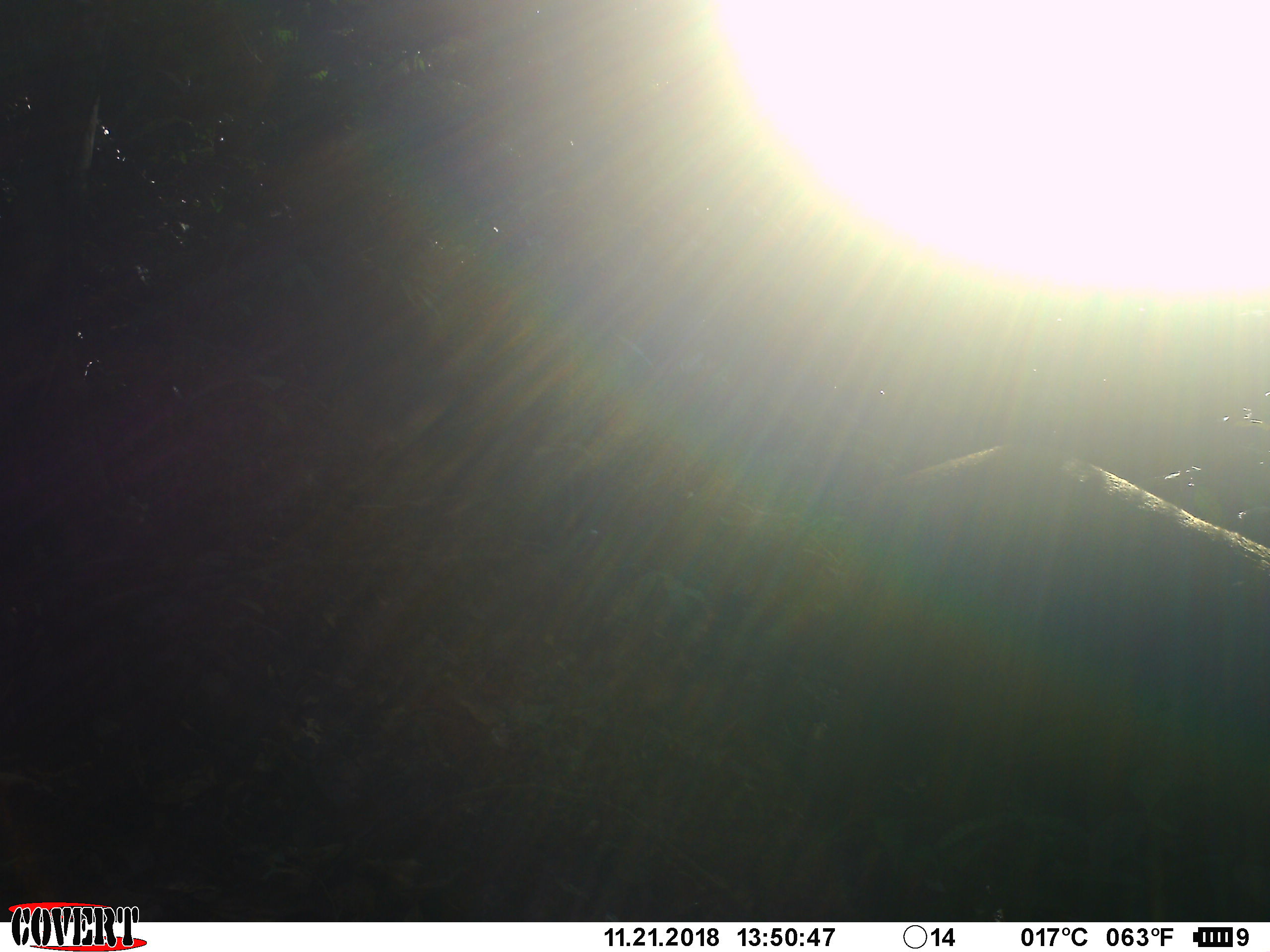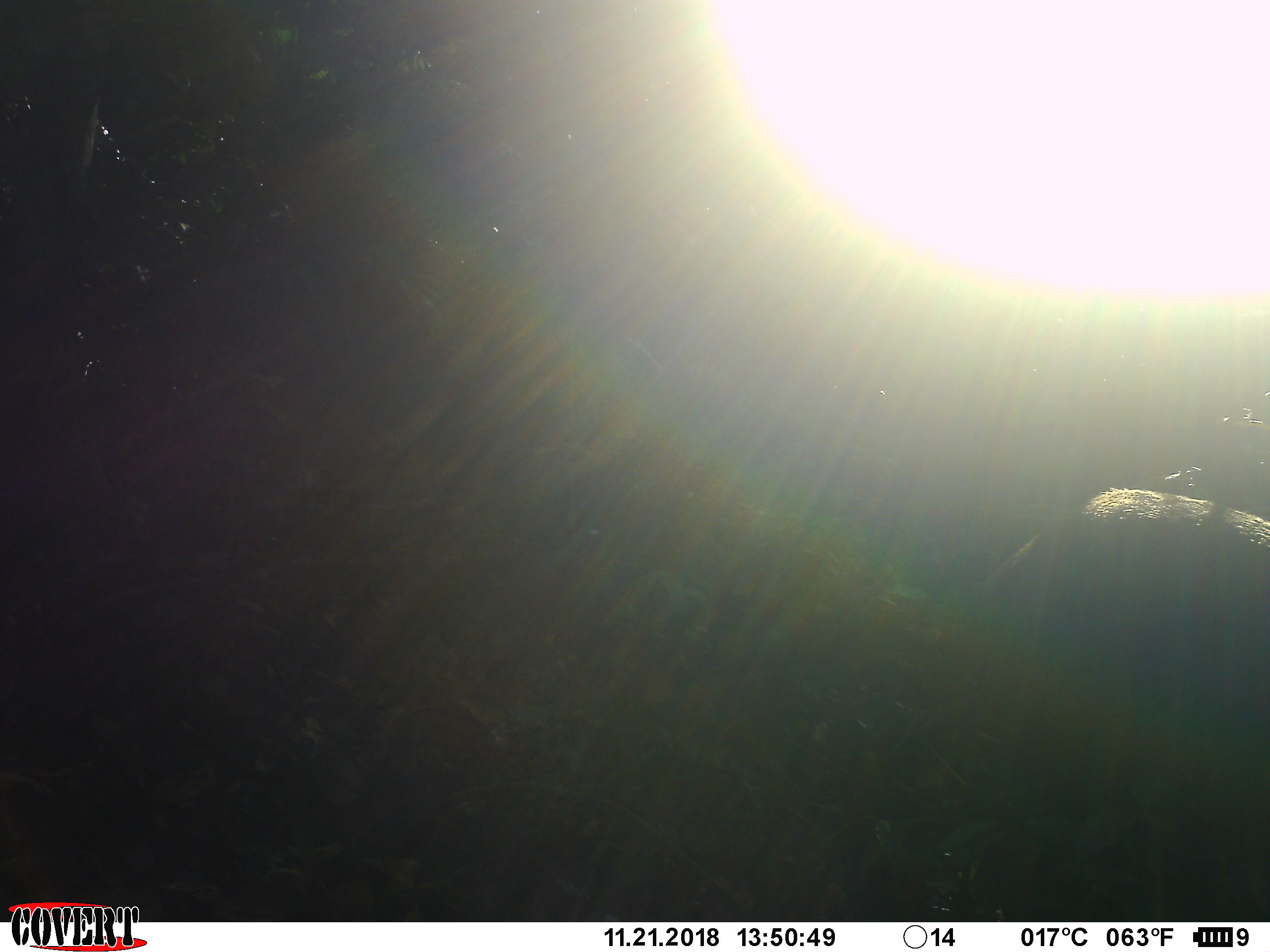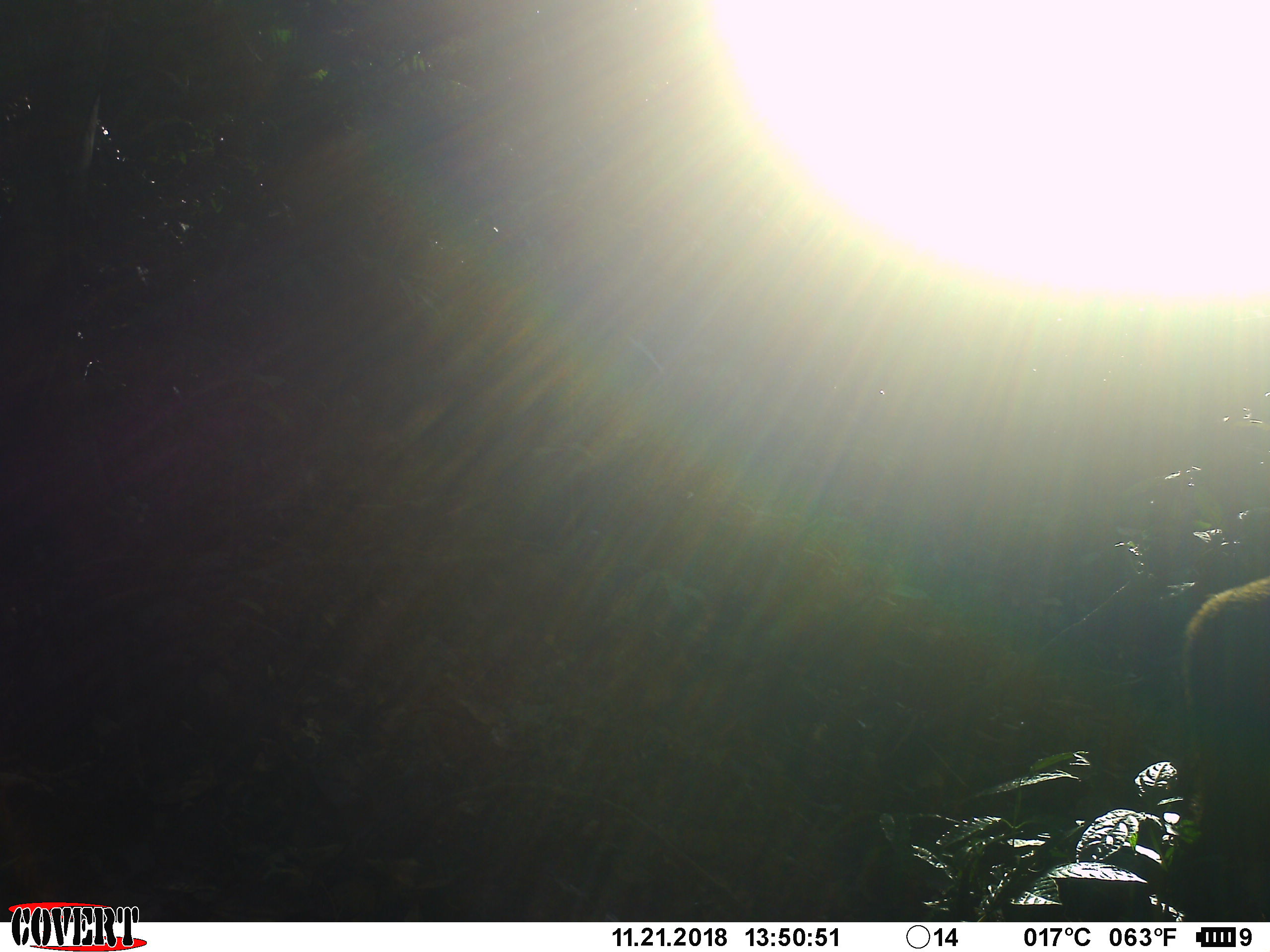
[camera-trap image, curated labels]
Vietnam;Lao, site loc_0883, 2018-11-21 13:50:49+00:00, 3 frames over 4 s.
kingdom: Animalia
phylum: Chordata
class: Mammalia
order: Artiodactyla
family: Suidae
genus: Sus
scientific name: Sus scrofa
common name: eurasian wild pig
Eurasian wild pig (Sus scrofa). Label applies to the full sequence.